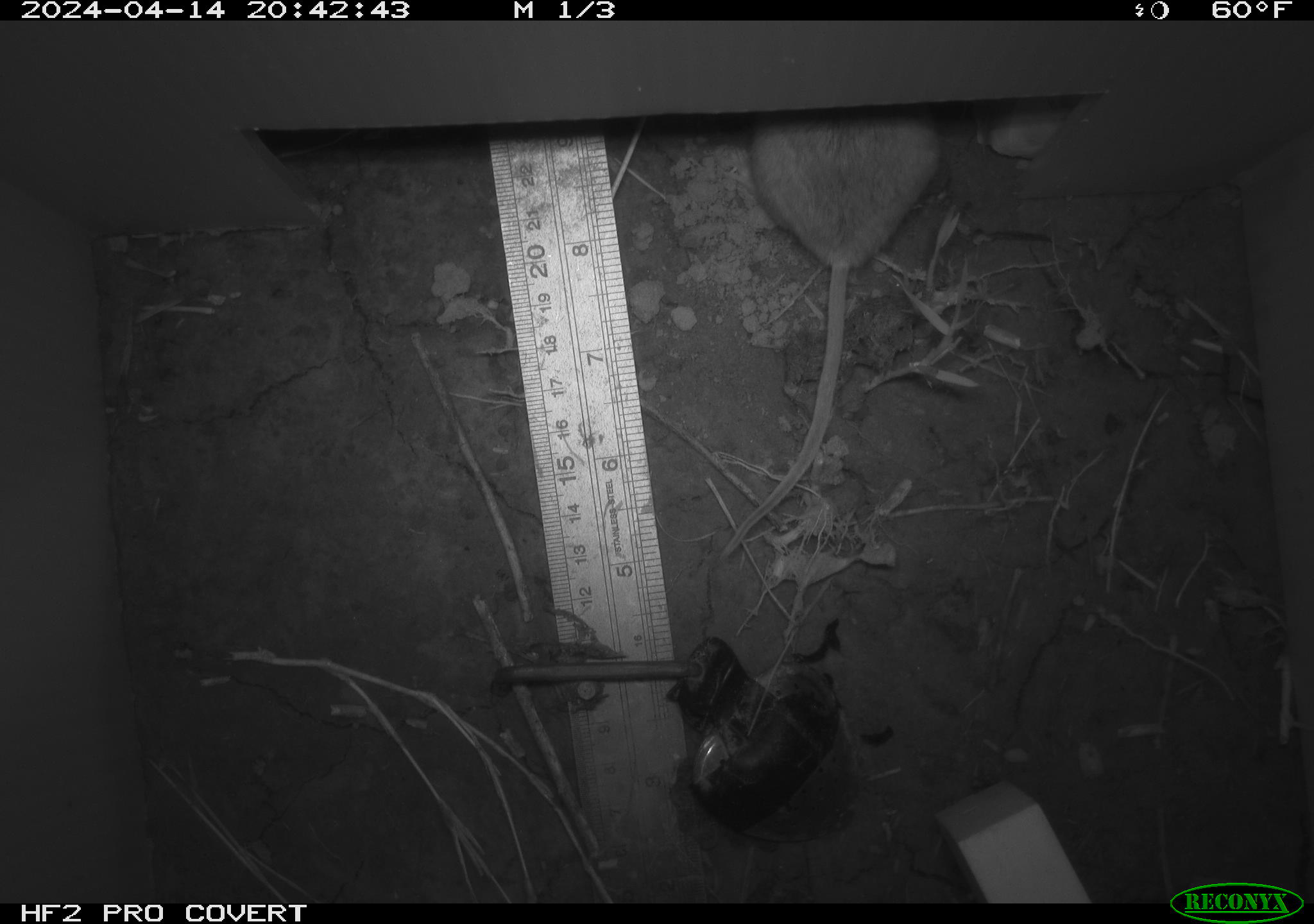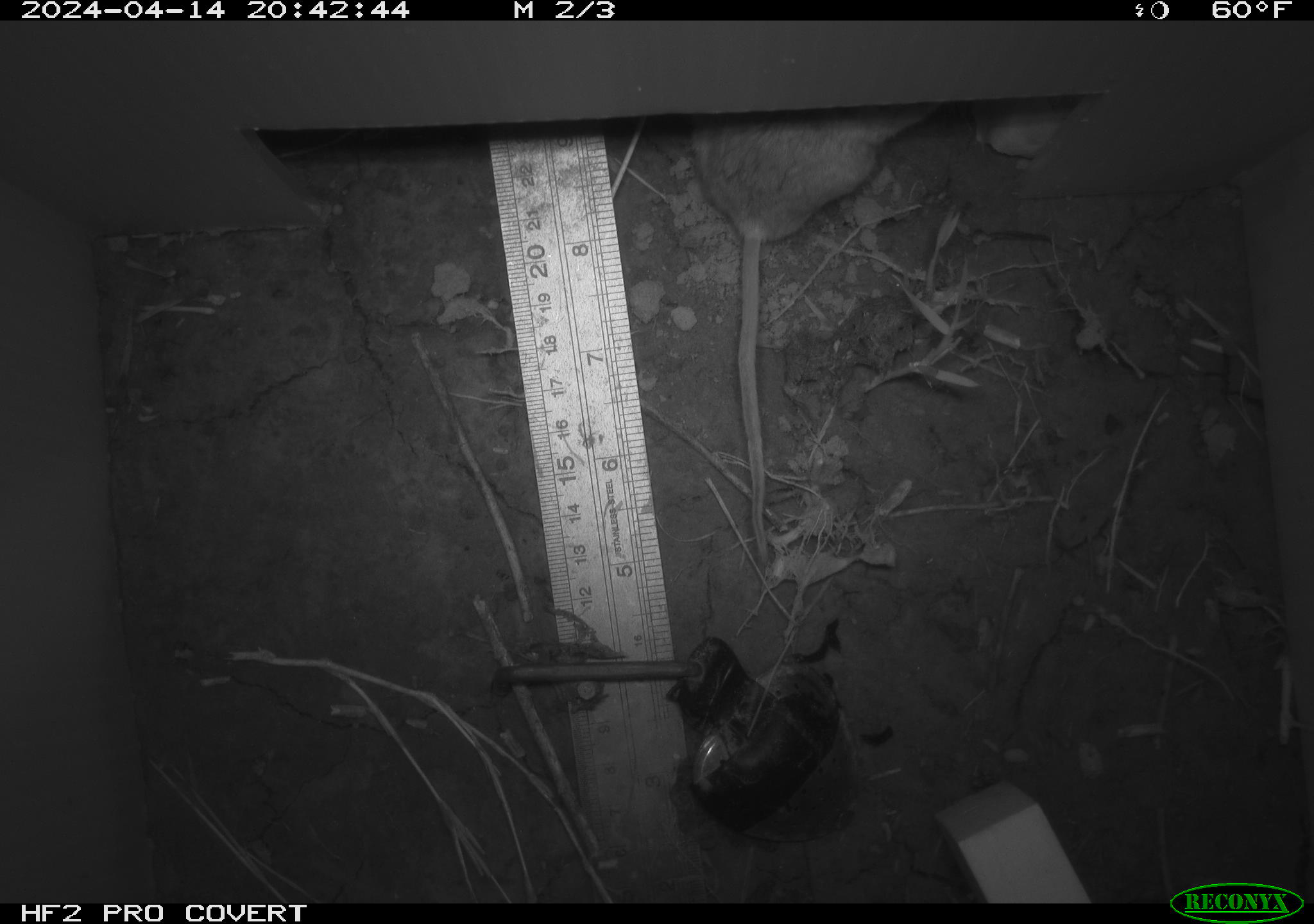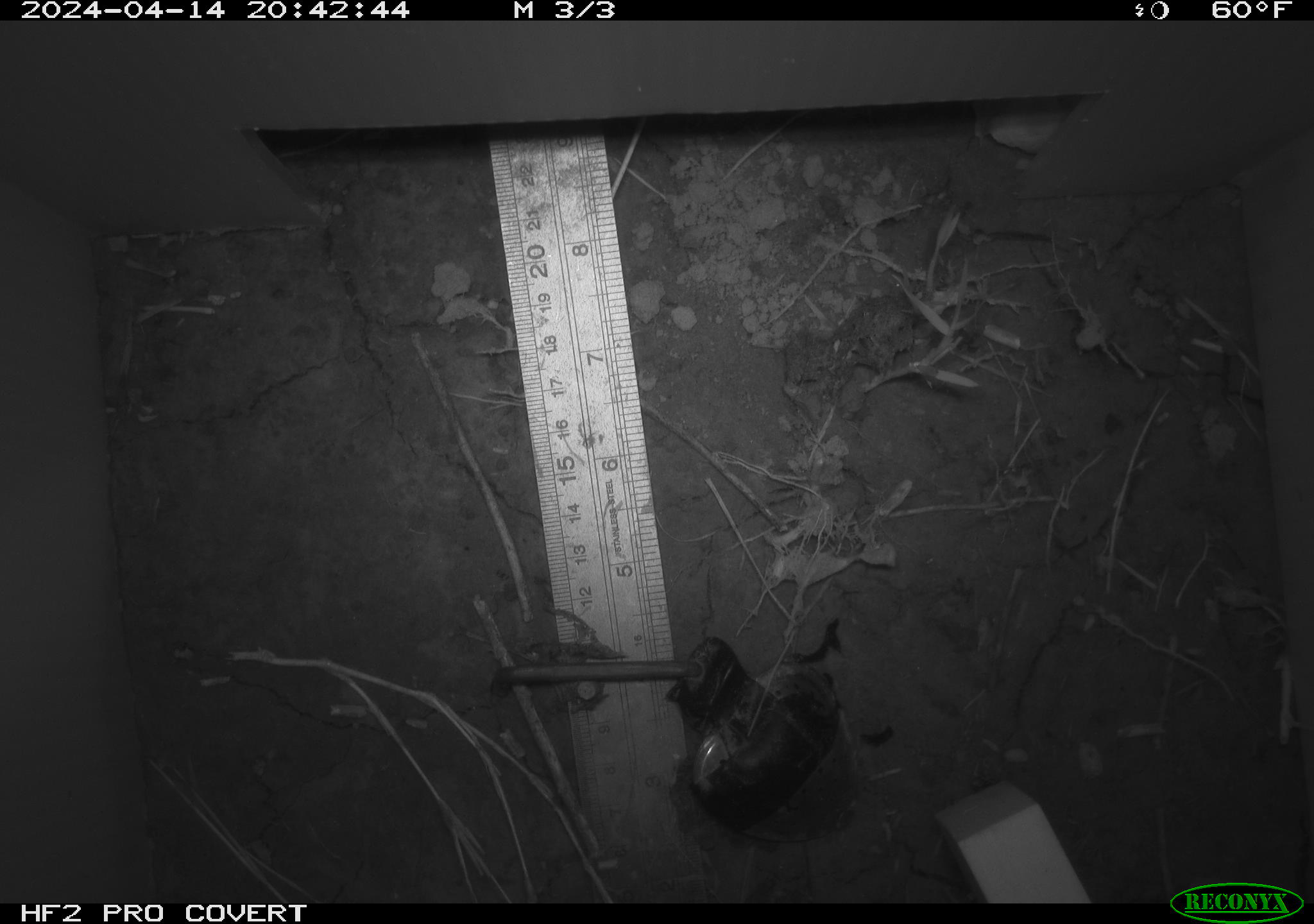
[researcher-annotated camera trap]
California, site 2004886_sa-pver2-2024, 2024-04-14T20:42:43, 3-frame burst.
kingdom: Animalia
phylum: Chordata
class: Mammalia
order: Rodentia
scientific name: Rodentia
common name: mouse species